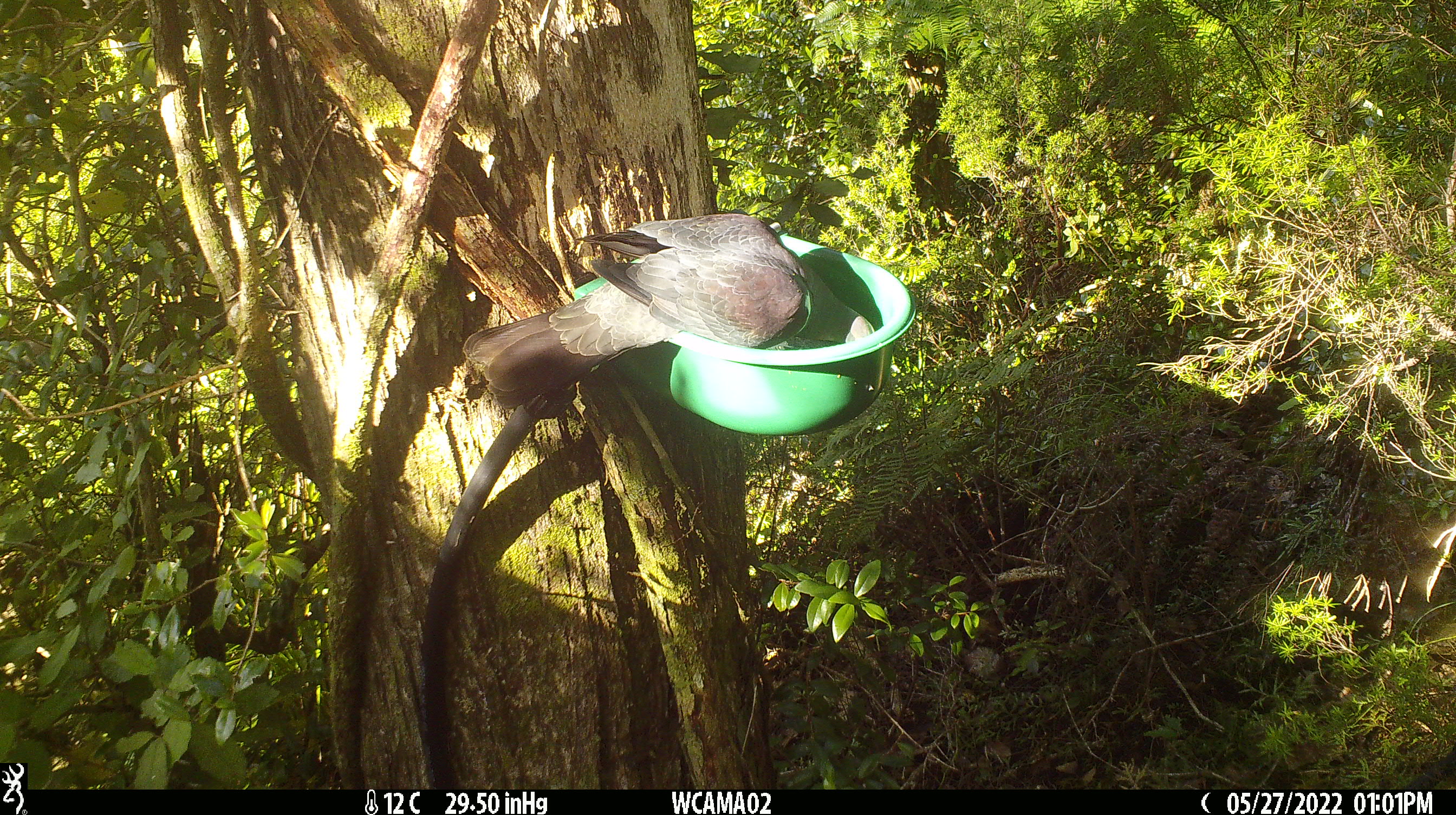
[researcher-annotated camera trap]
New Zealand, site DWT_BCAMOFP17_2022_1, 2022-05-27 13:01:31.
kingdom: Animalia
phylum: Chordata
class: Aves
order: Columbiformes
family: Columbidae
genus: Hemiphaga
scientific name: Hemiphaga novaeseelandiae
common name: new zealand pigeon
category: kereru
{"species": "kereru (new zealand pigeon) (Hemiphaga novaeseelandiae)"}